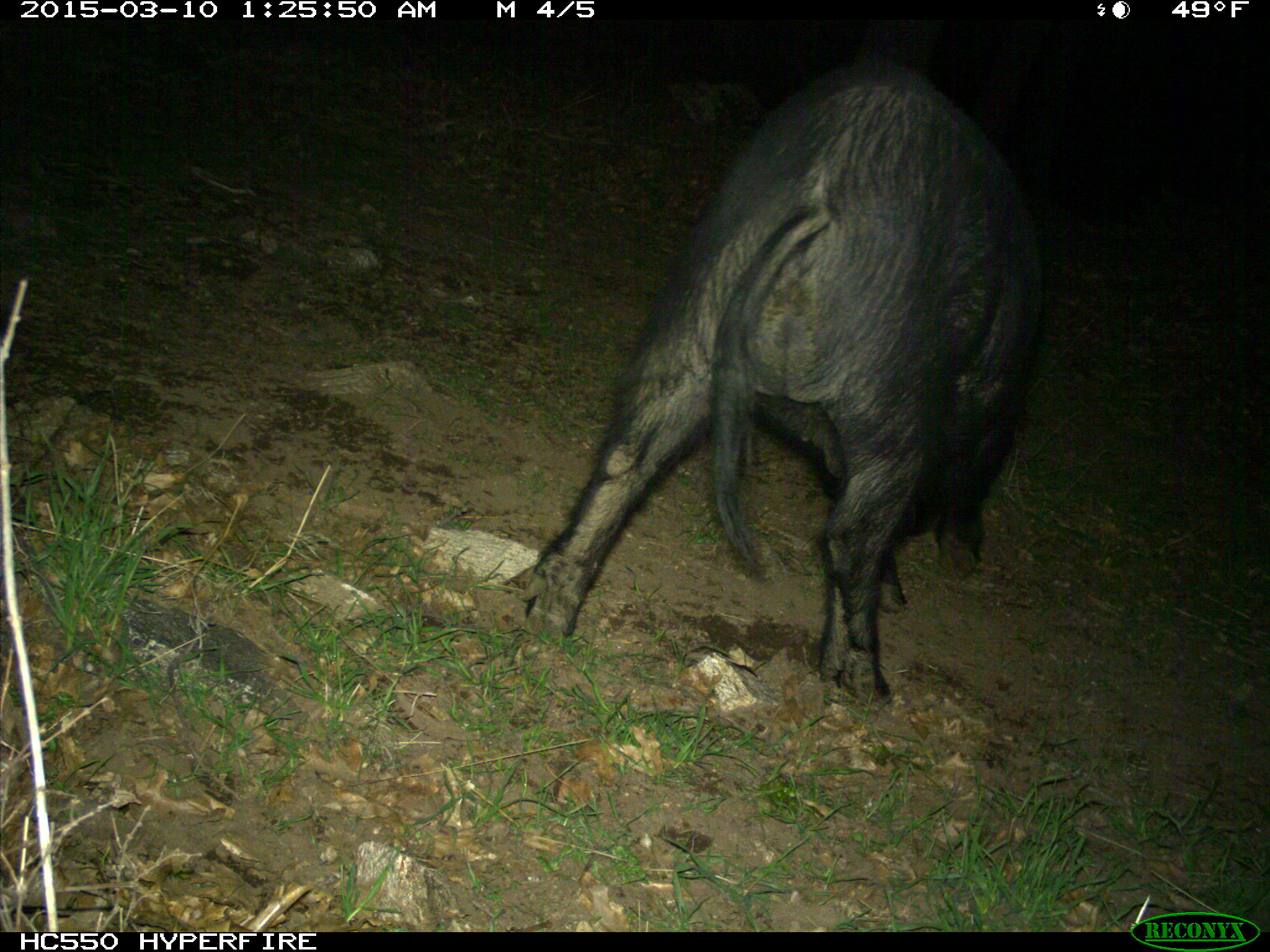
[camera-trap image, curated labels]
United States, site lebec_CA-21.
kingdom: Animalia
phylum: Chordata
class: Mammalia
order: Artiodactyla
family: Suidae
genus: Sus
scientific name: Sus scrofa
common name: wild boar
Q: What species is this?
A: Sus scrofa (wild boar).